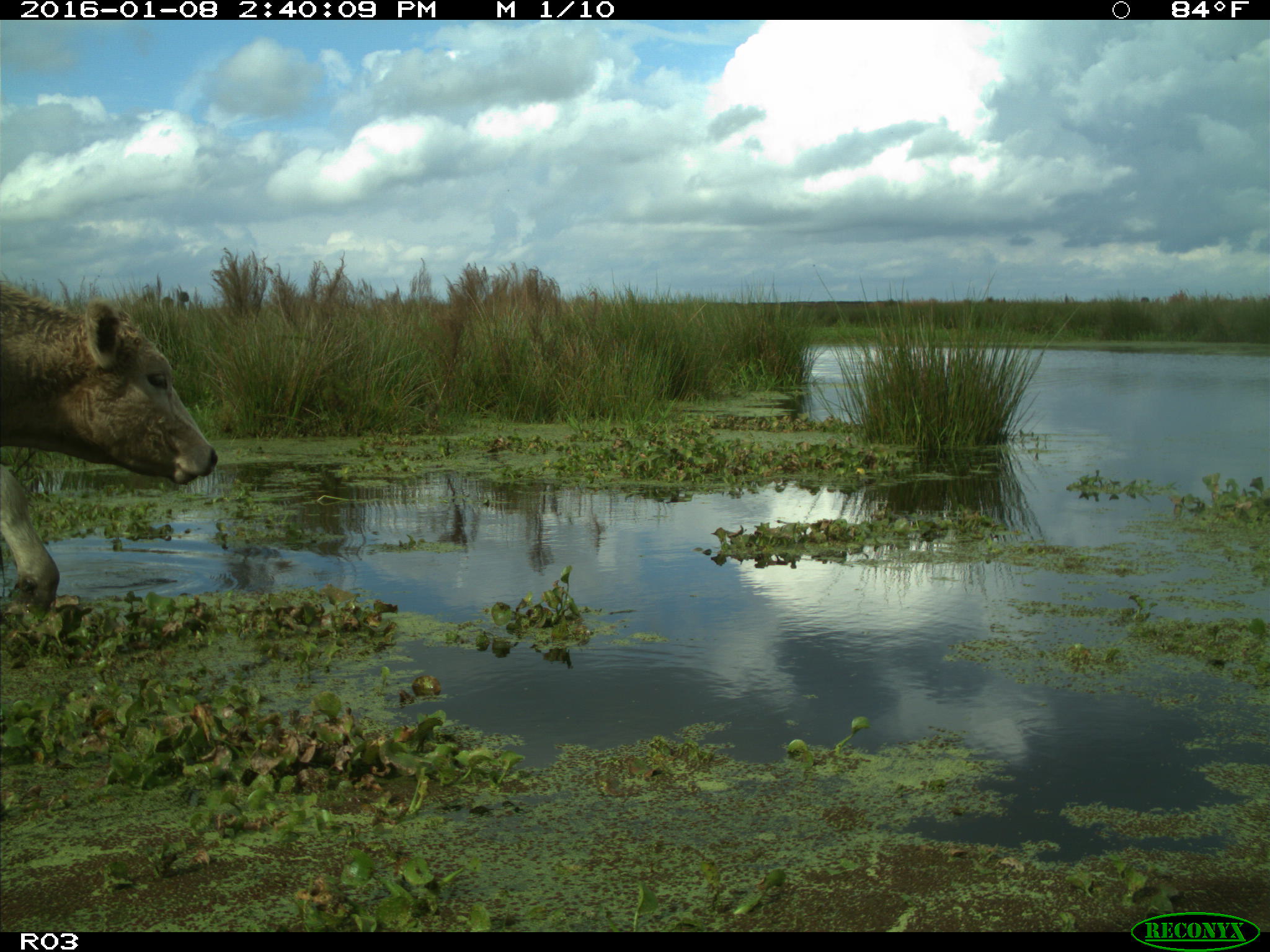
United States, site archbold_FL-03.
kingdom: Animalia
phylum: Chordata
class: Mammalia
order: Artiodactyla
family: Bovidae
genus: Bos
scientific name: Bos taurus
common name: domestic cow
Bos taurus (domestic cow).